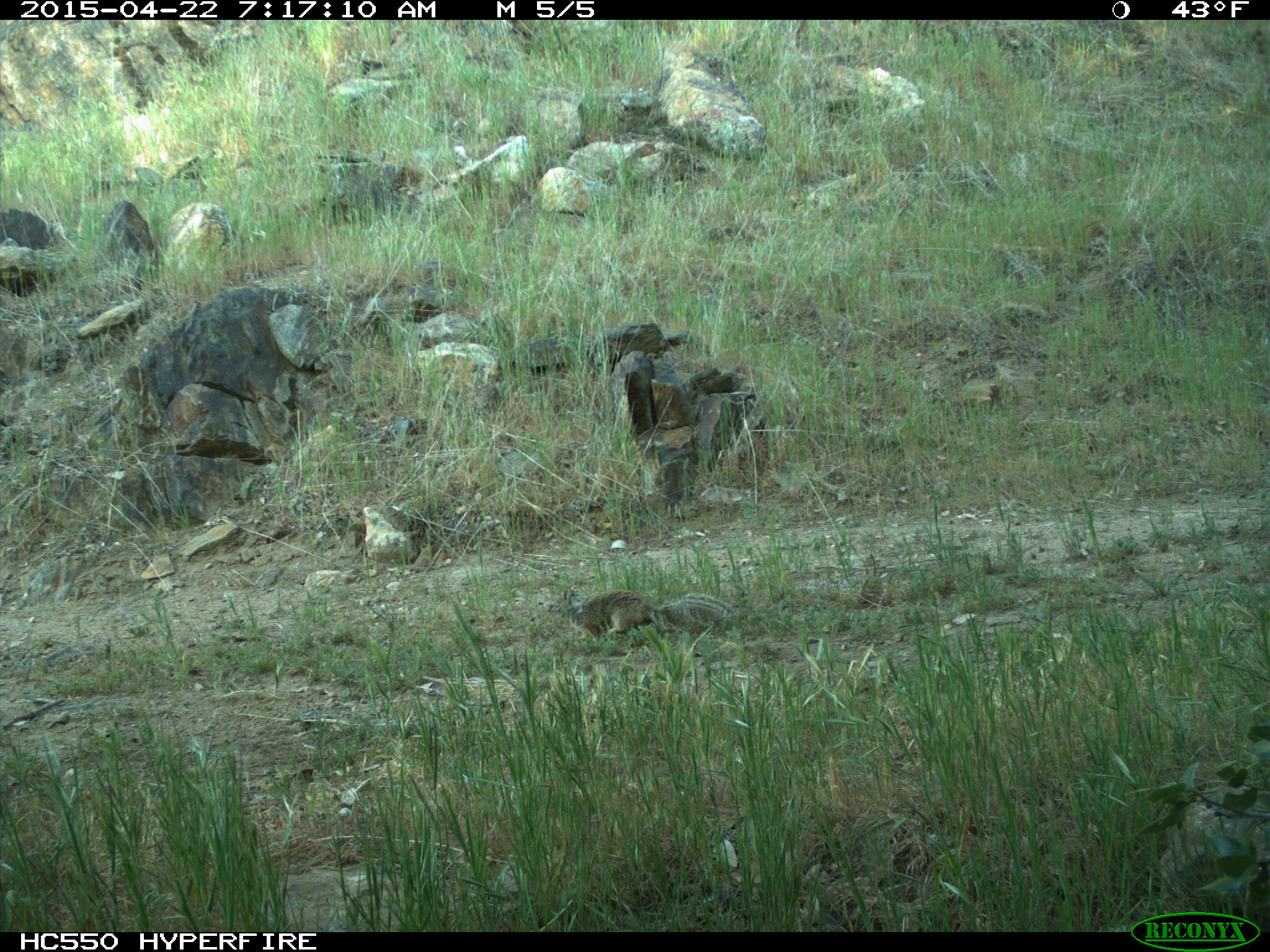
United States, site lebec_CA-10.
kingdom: Animalia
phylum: Chordata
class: Mammalia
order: Rodentia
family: Sciuridae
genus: Otospermophilus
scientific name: Otospermophilus beecheyi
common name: california ground squirrel